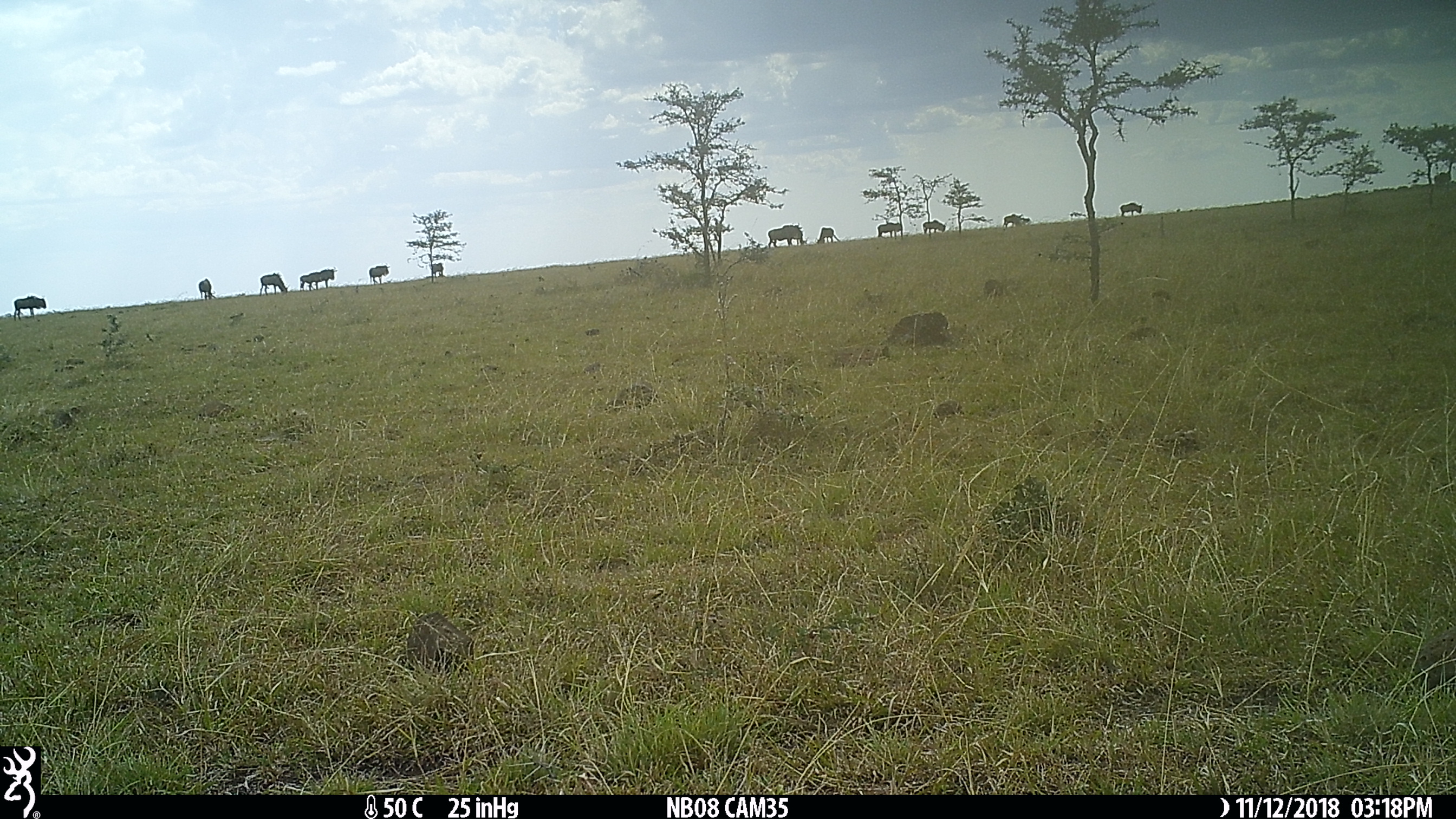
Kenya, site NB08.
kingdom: Animalia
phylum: Chordata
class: Mammalia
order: Artiodactyla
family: Bovidae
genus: Connochaetes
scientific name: Connochaetes taurinus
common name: blue wildebeest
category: wildebeest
Wildebeest (blue wildebeest) (Connochaetes taurinus).